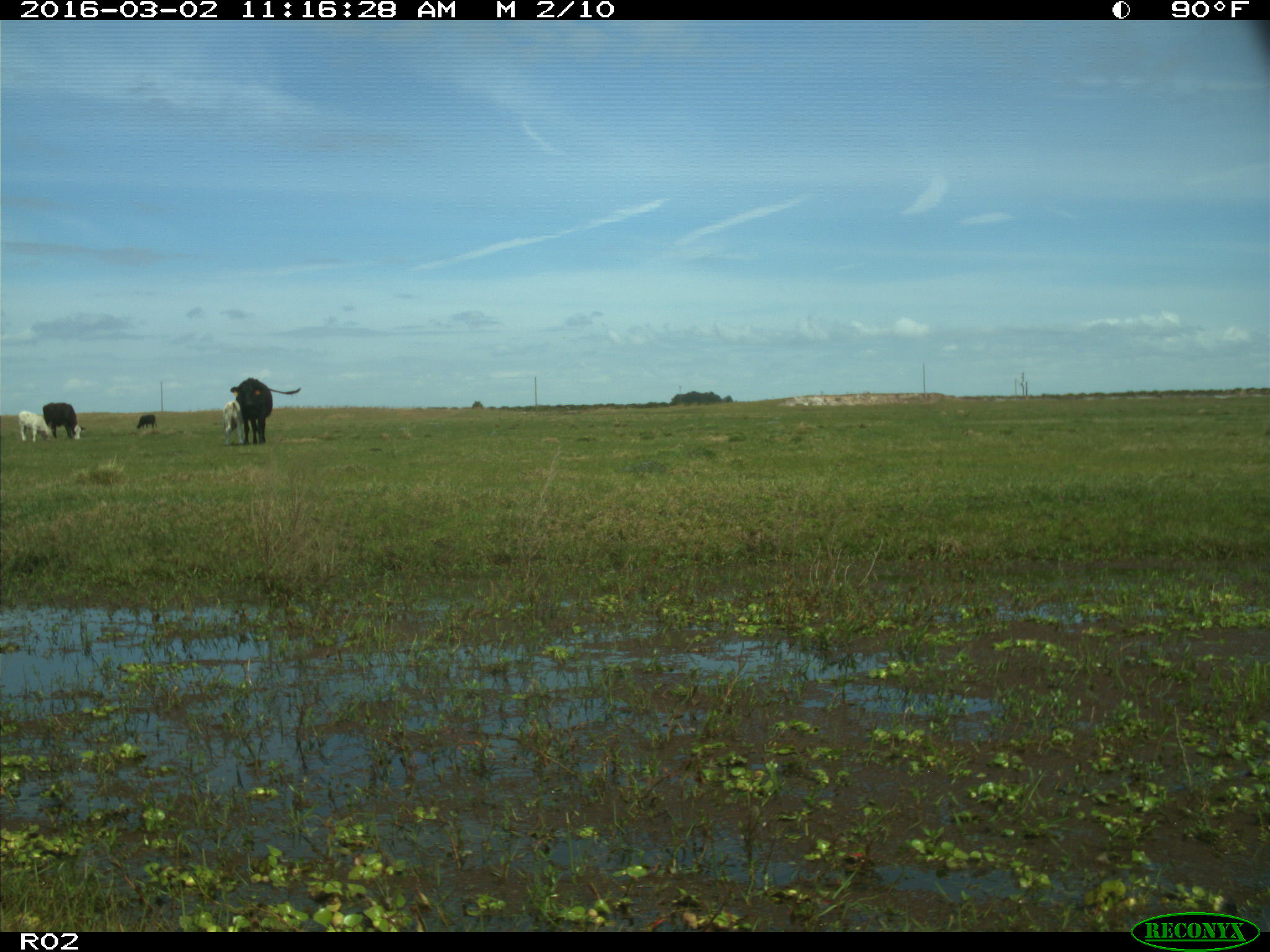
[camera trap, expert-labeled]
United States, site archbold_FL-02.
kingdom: Animalia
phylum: Chordata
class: Mammalia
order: Artiodactyla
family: Bovidae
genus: Bos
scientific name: Bos taurus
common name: domestic cow